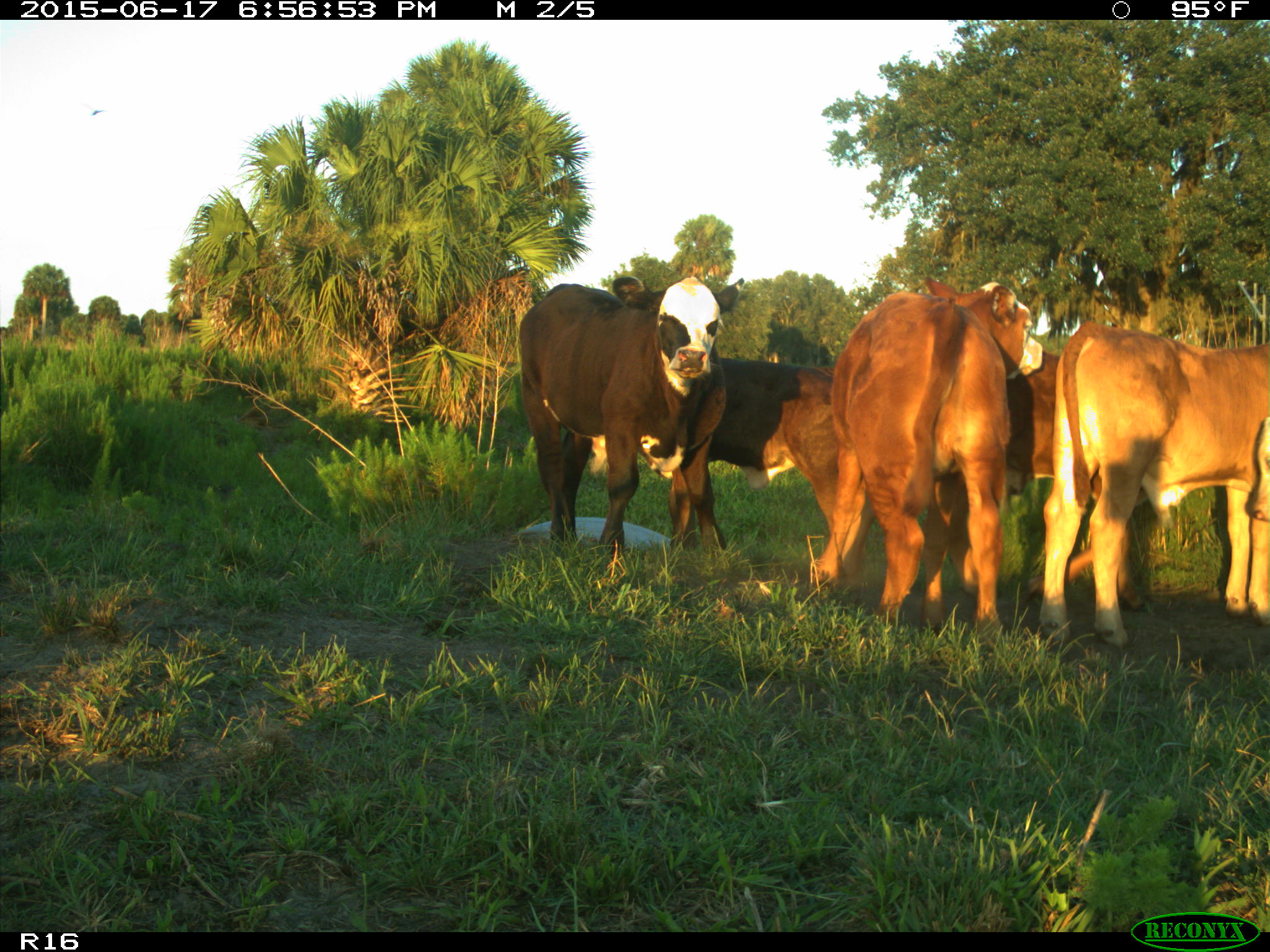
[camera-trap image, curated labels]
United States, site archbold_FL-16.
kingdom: Animalia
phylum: Chordata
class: Mammalia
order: Artiodactyla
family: Bovidae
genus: Bos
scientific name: Bos taurus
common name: domestic cow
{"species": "Bos taurus (domestic cow)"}